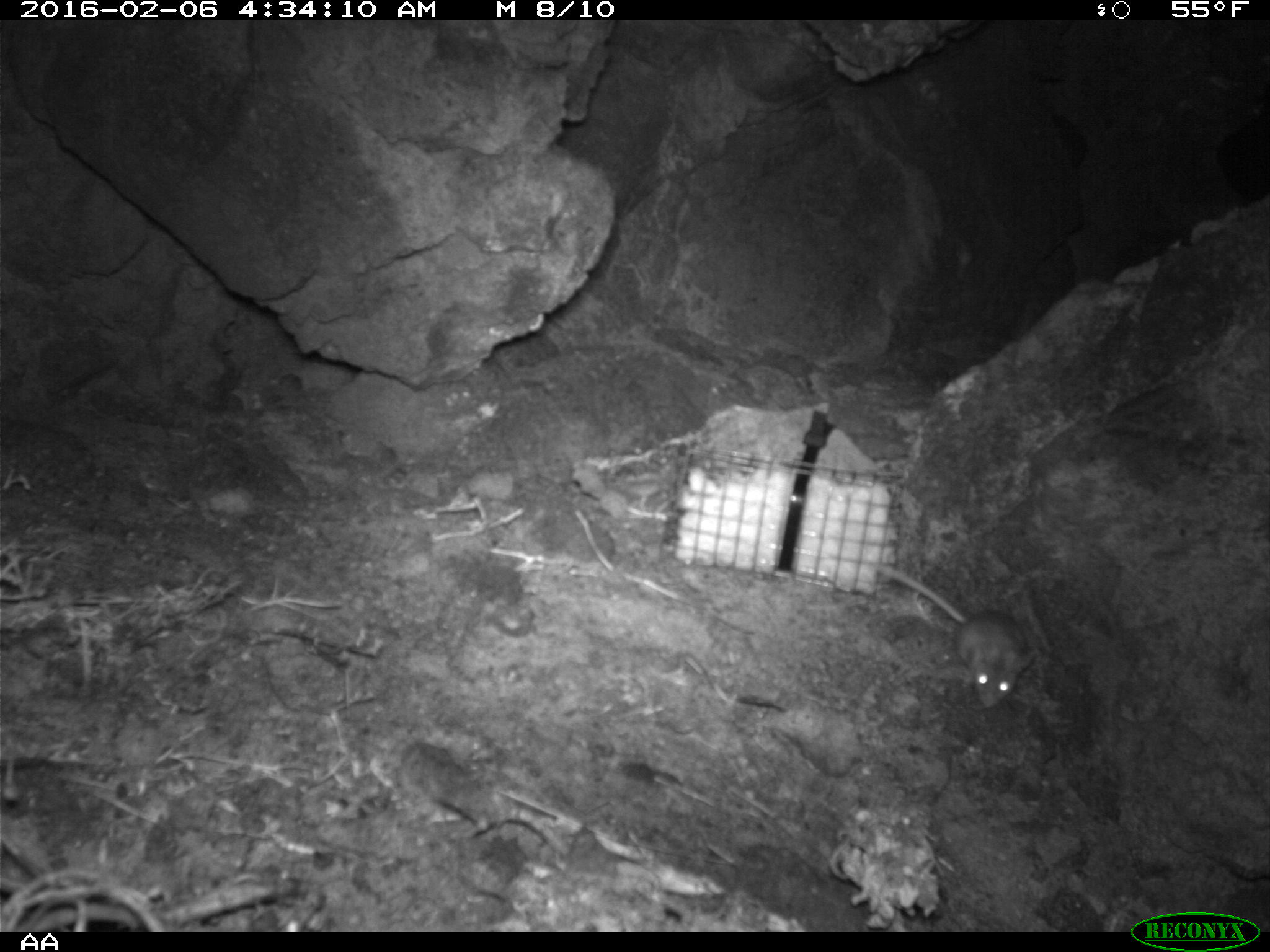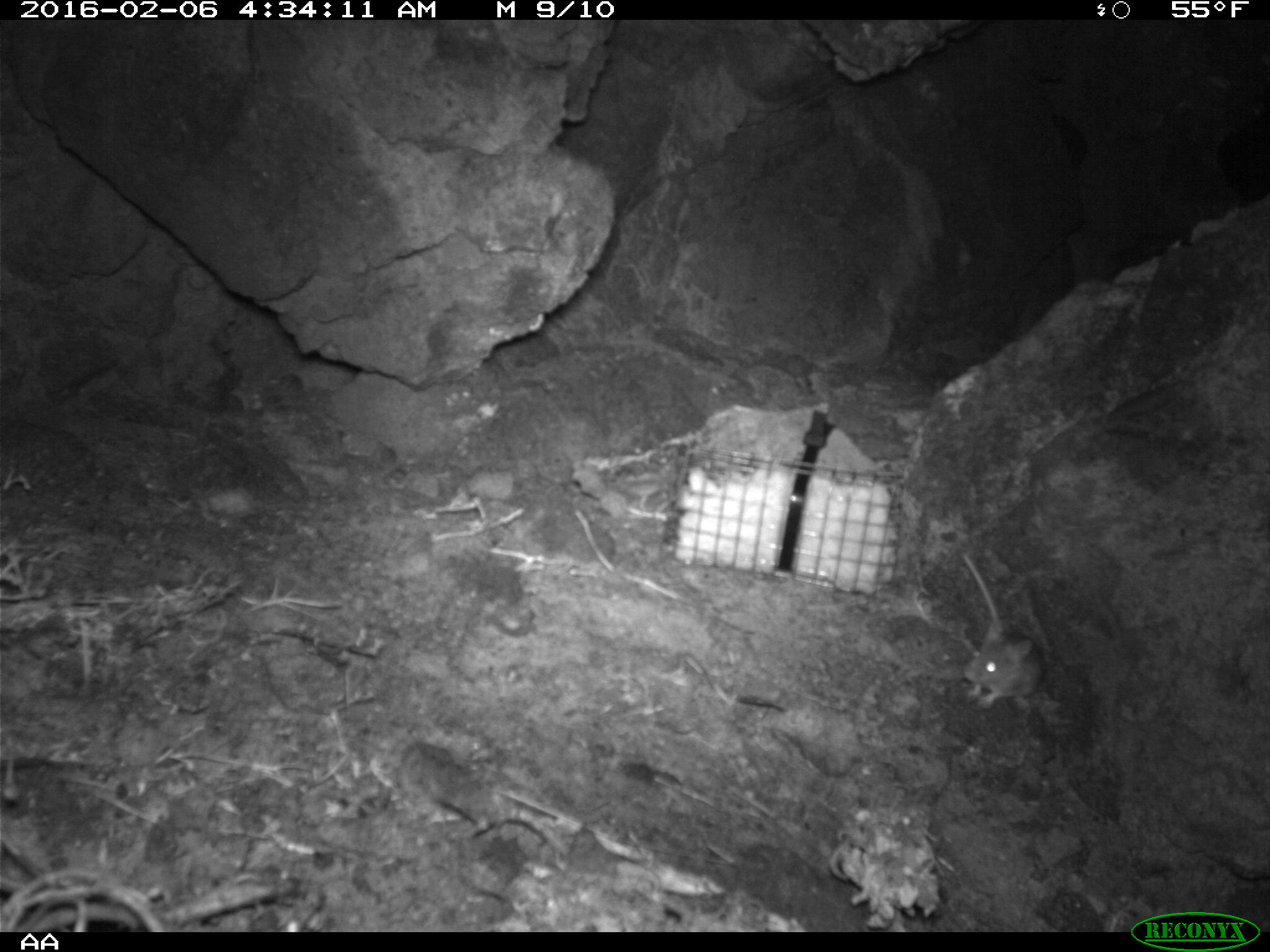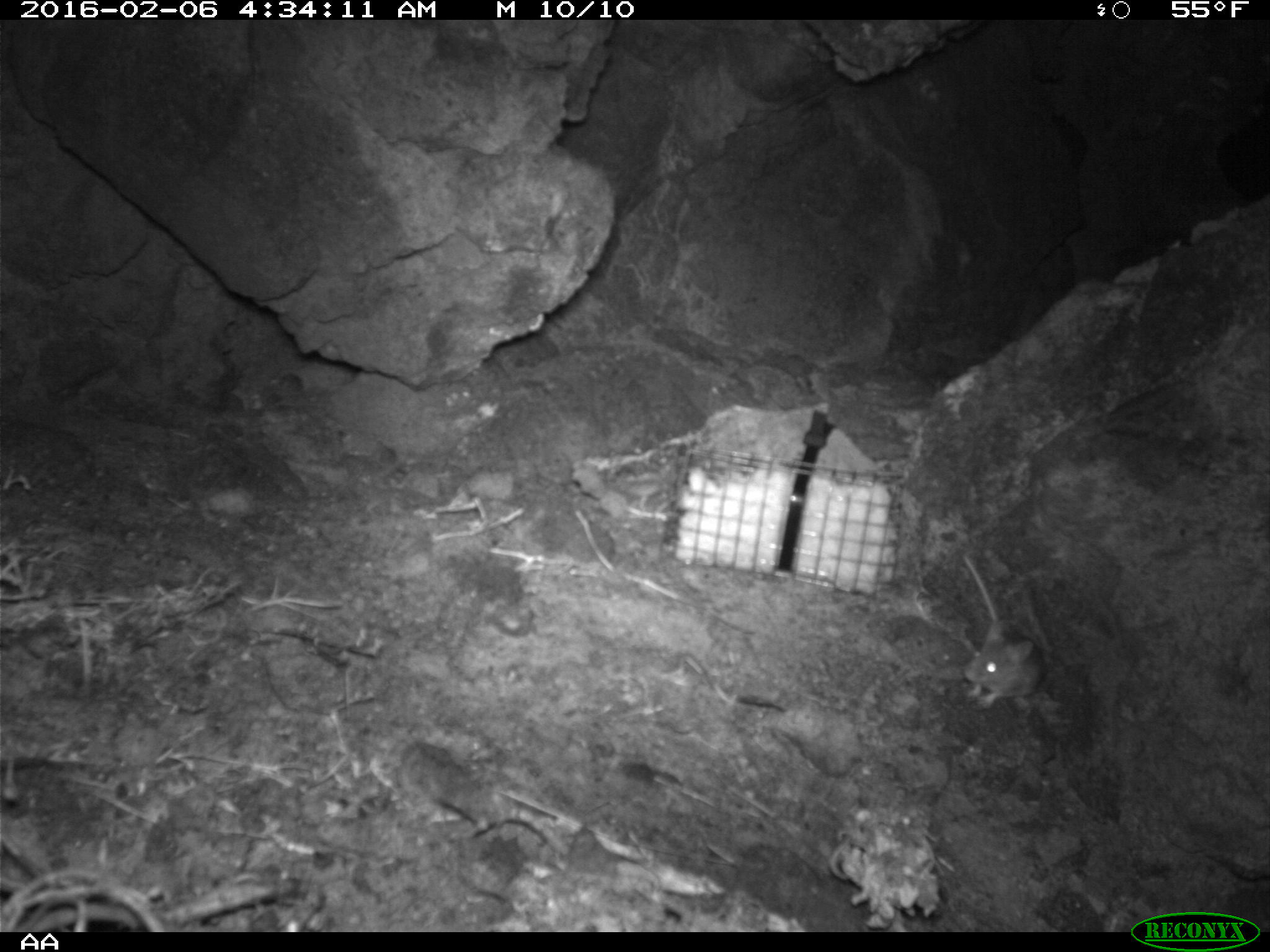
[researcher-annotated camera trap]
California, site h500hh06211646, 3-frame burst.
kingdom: Animalia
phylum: Chordata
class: Mammalia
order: Rodentia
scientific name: Rodentia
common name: rodent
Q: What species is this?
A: Rodent (Rodentia).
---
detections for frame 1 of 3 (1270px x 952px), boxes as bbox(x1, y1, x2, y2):
rodent: bbox(866, 560, 1036, 705)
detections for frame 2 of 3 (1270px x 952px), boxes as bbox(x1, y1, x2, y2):
rodent: bbox(961, 549, 1047, 712)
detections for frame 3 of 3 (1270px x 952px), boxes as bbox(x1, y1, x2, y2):
rodent: bbox(963, 554, 1045, 707)